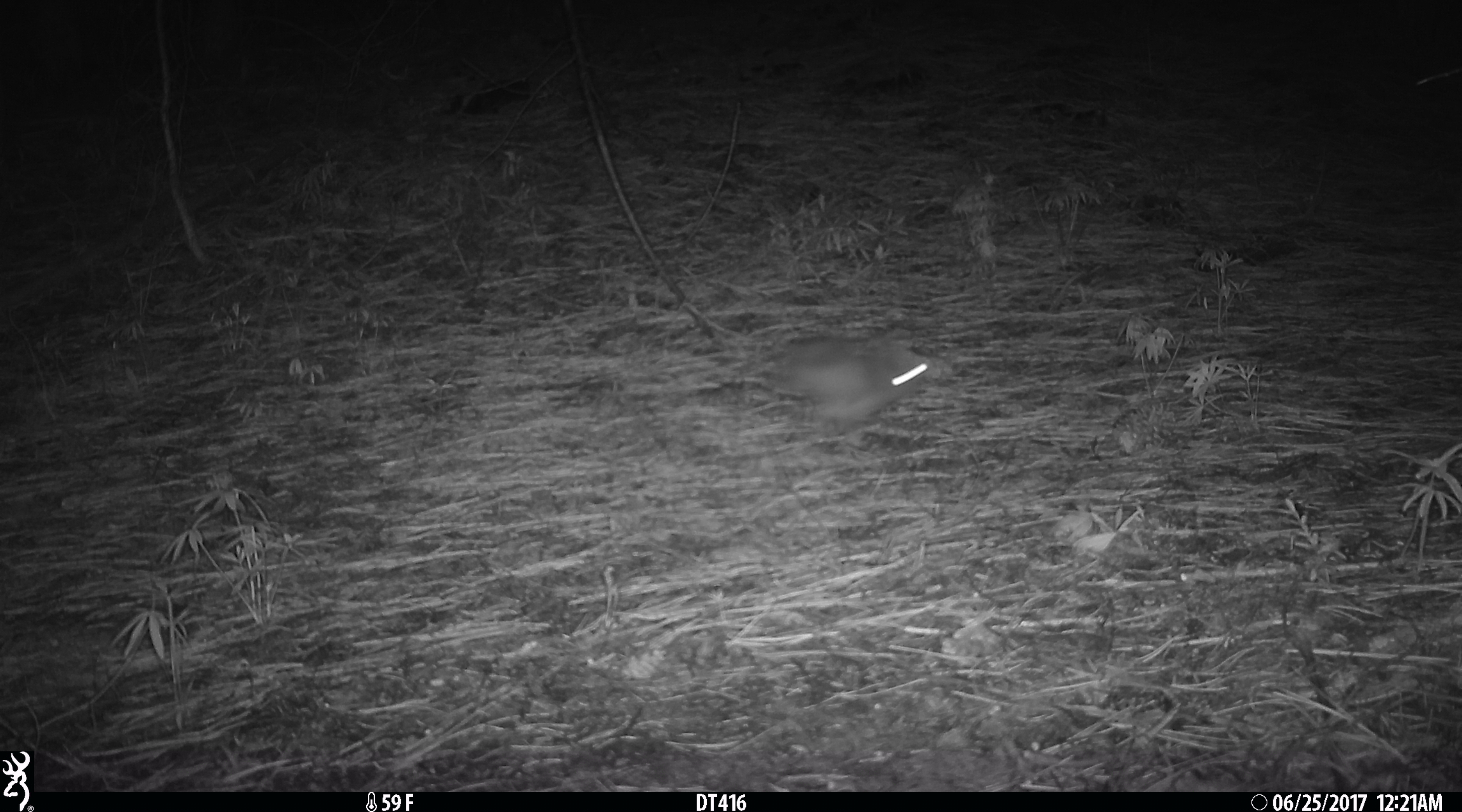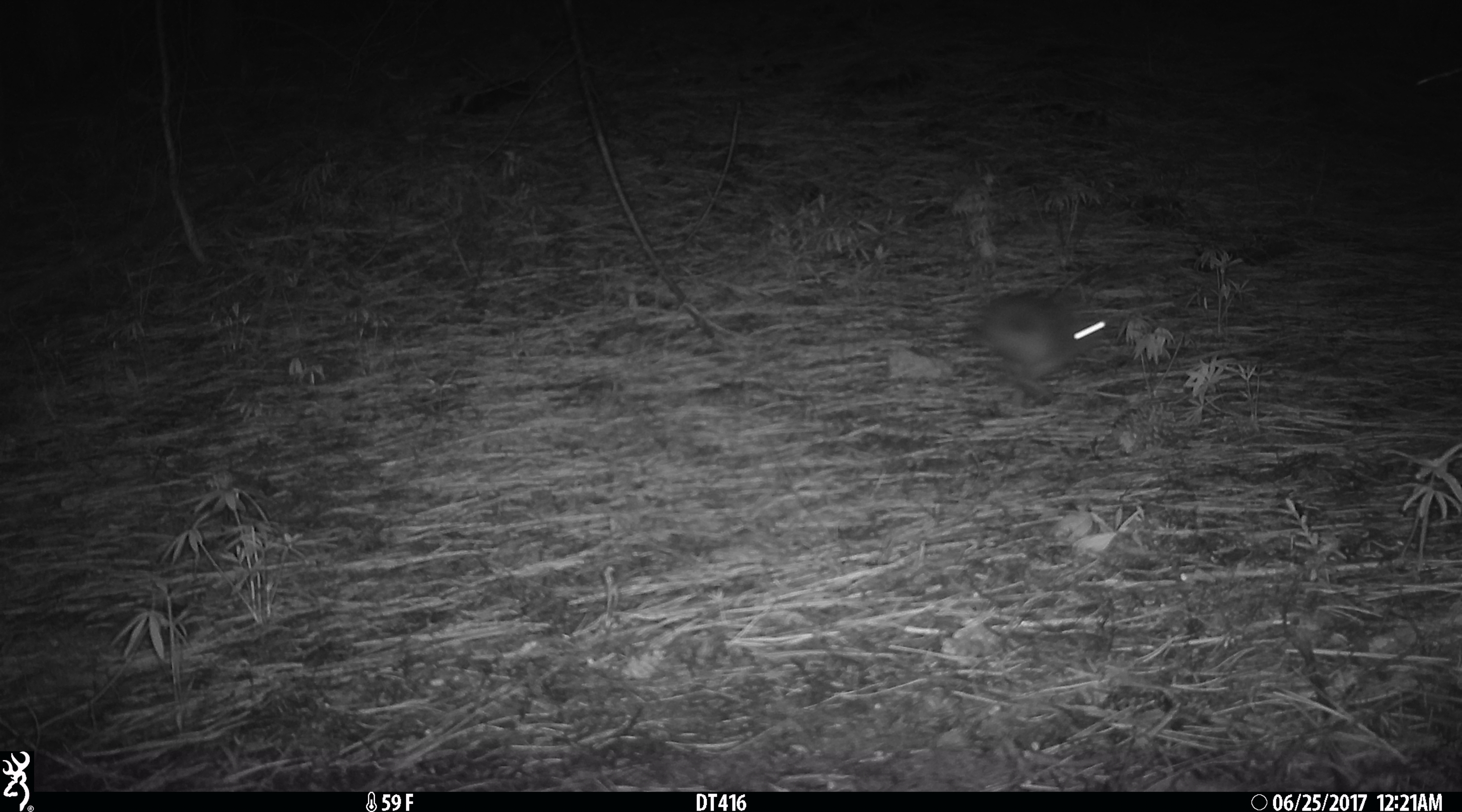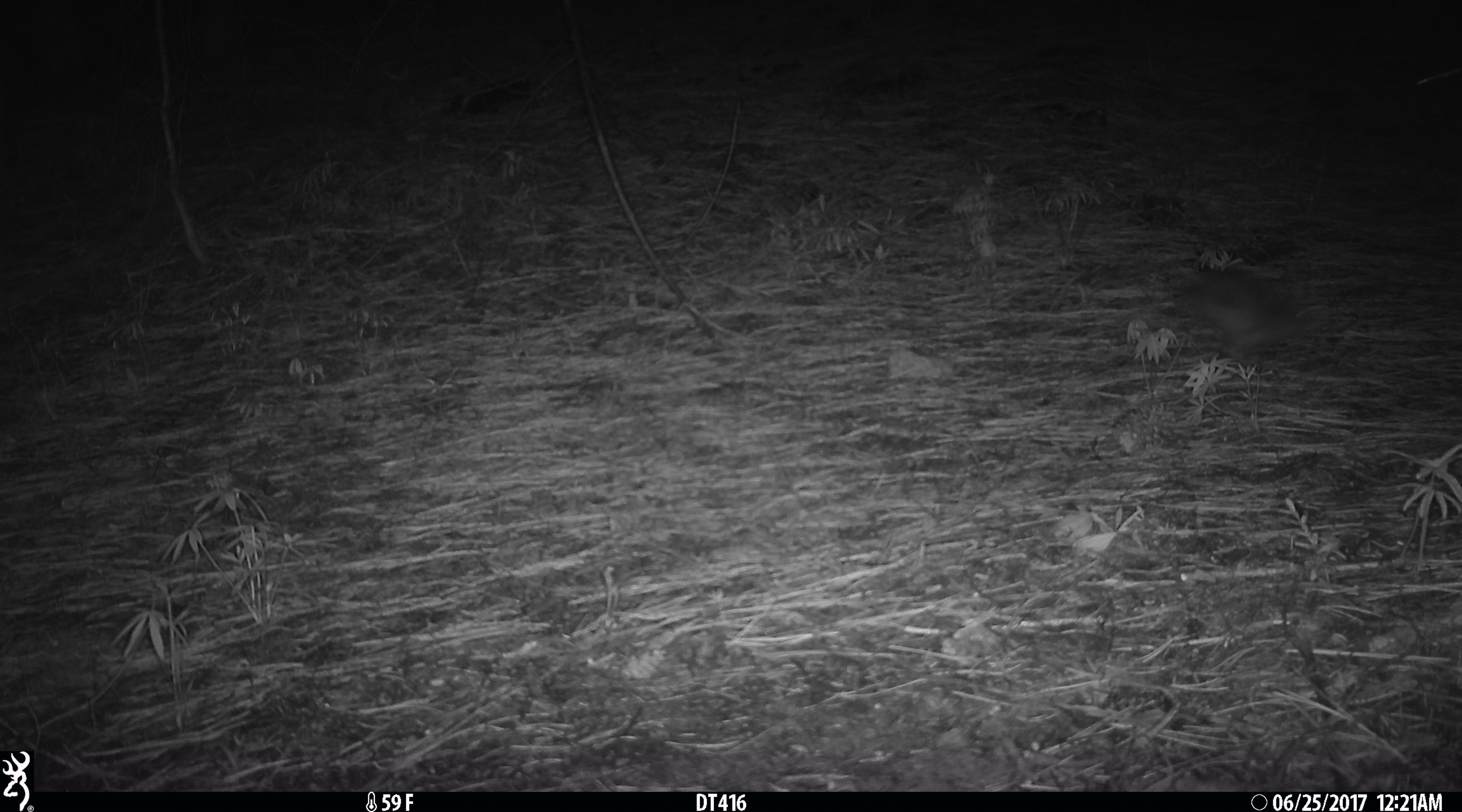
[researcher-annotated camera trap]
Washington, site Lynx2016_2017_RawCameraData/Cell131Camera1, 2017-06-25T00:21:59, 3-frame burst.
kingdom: Animalia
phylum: Chordata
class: Mammalia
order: Lagomorpha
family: Leporidae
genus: Lepus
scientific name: Lepus americanus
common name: snowshoe hare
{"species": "Lepus americanus (snowshoe hare)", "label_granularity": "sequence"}